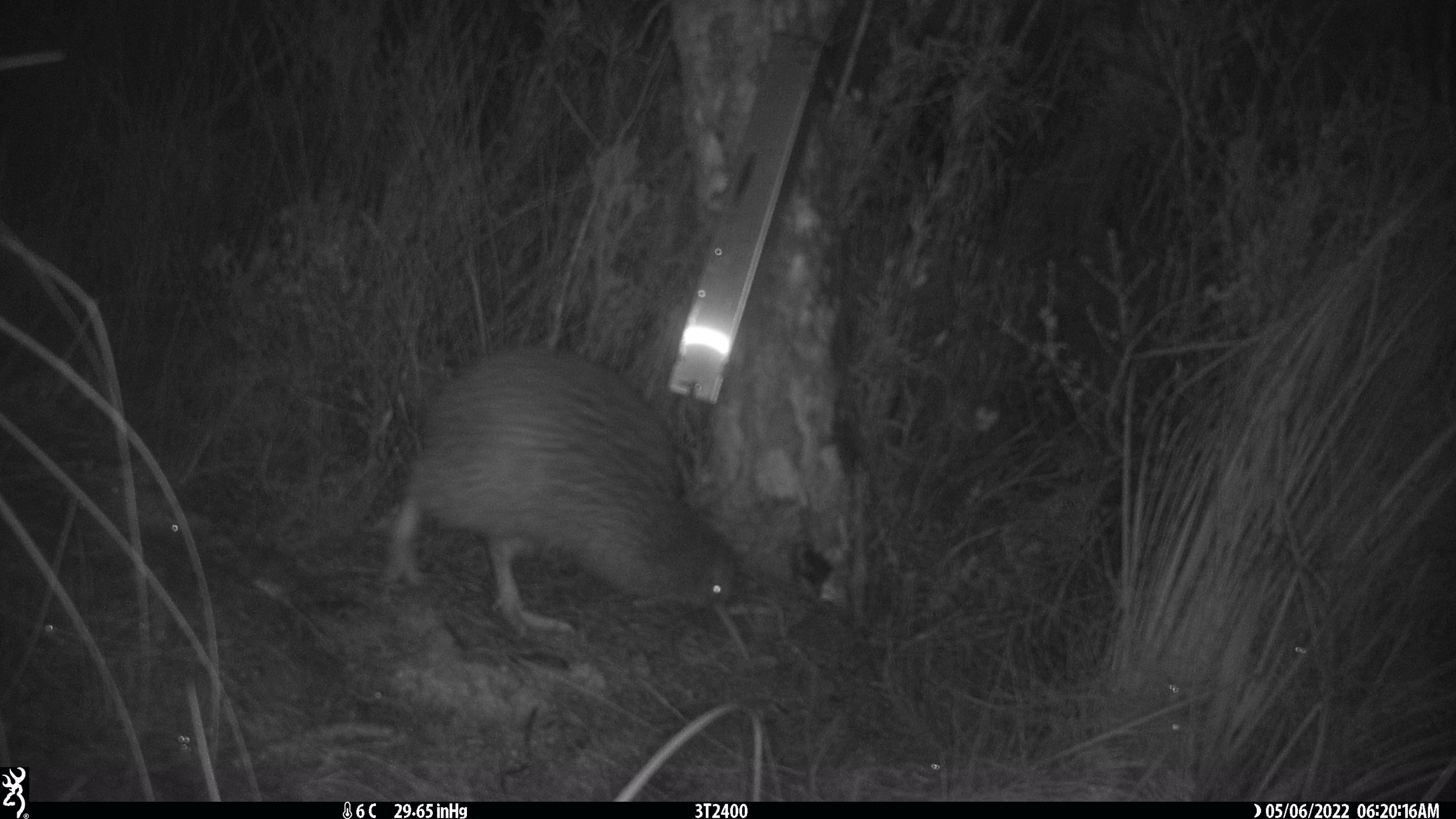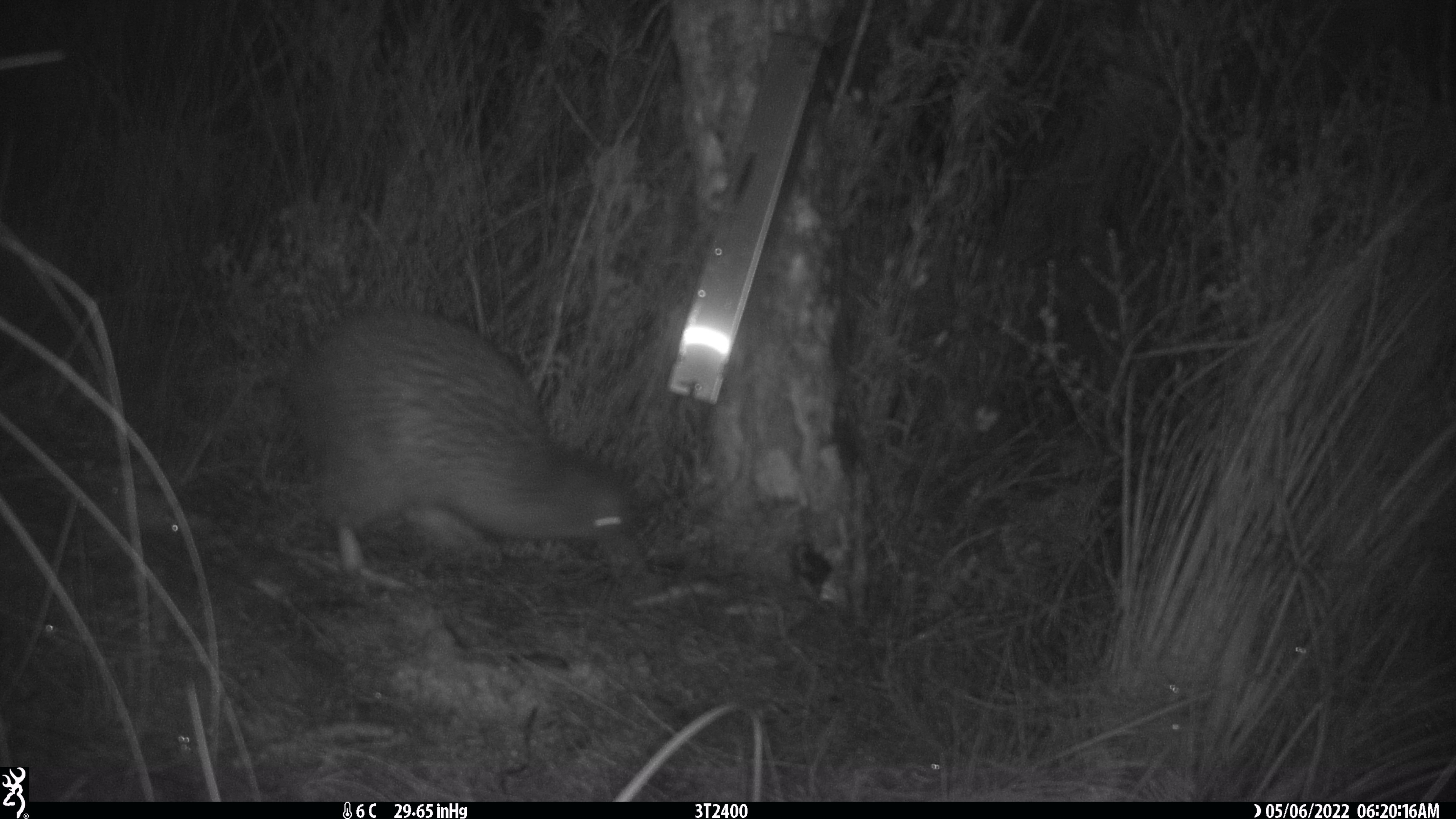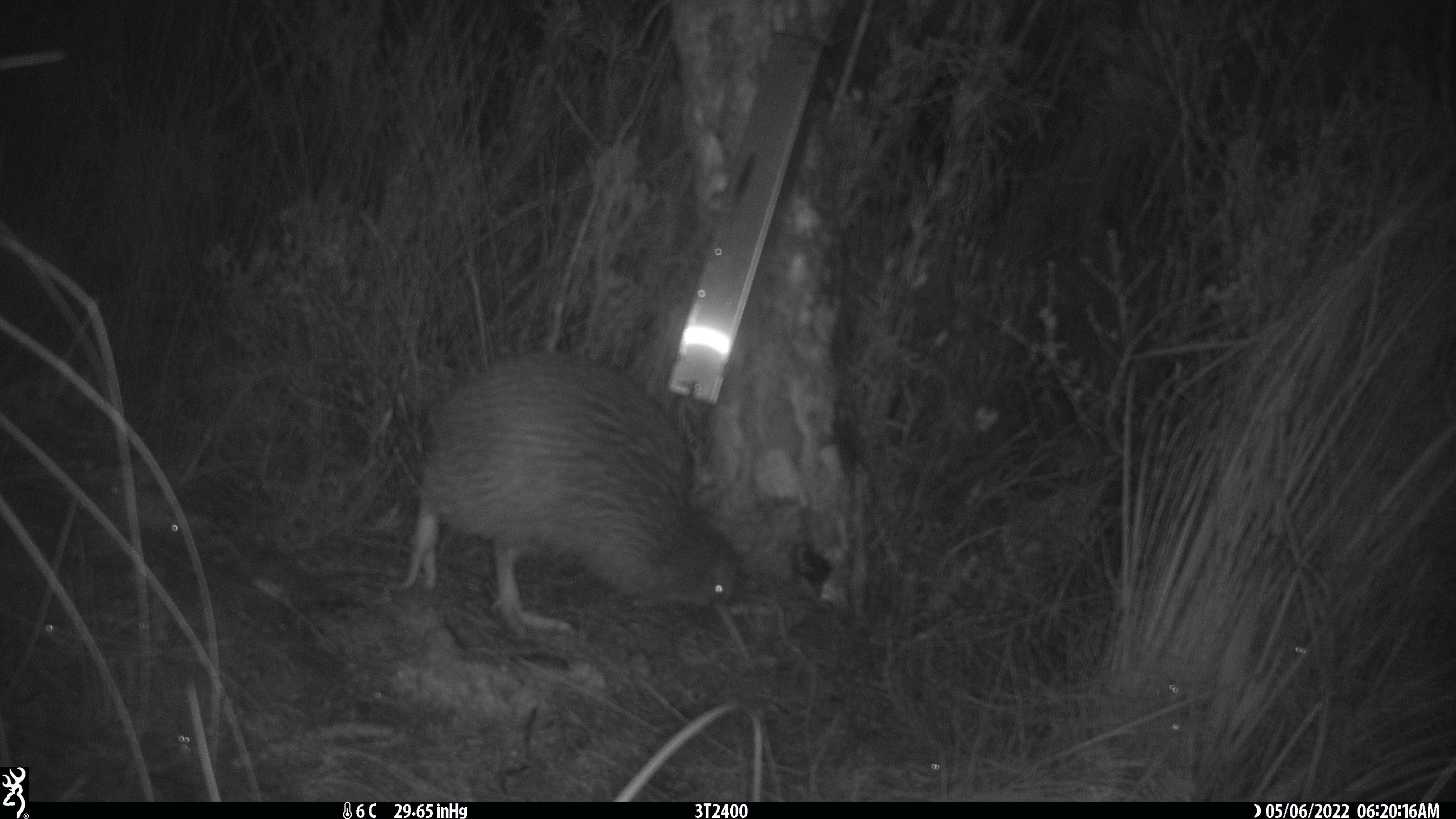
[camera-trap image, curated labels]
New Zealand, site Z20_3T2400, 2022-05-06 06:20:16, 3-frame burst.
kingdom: Animalia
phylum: Chordata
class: Aves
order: Apterygiformes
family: Apterygidae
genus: Apteryx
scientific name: Apteryx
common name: kiwi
Kiwi (Apteryx).